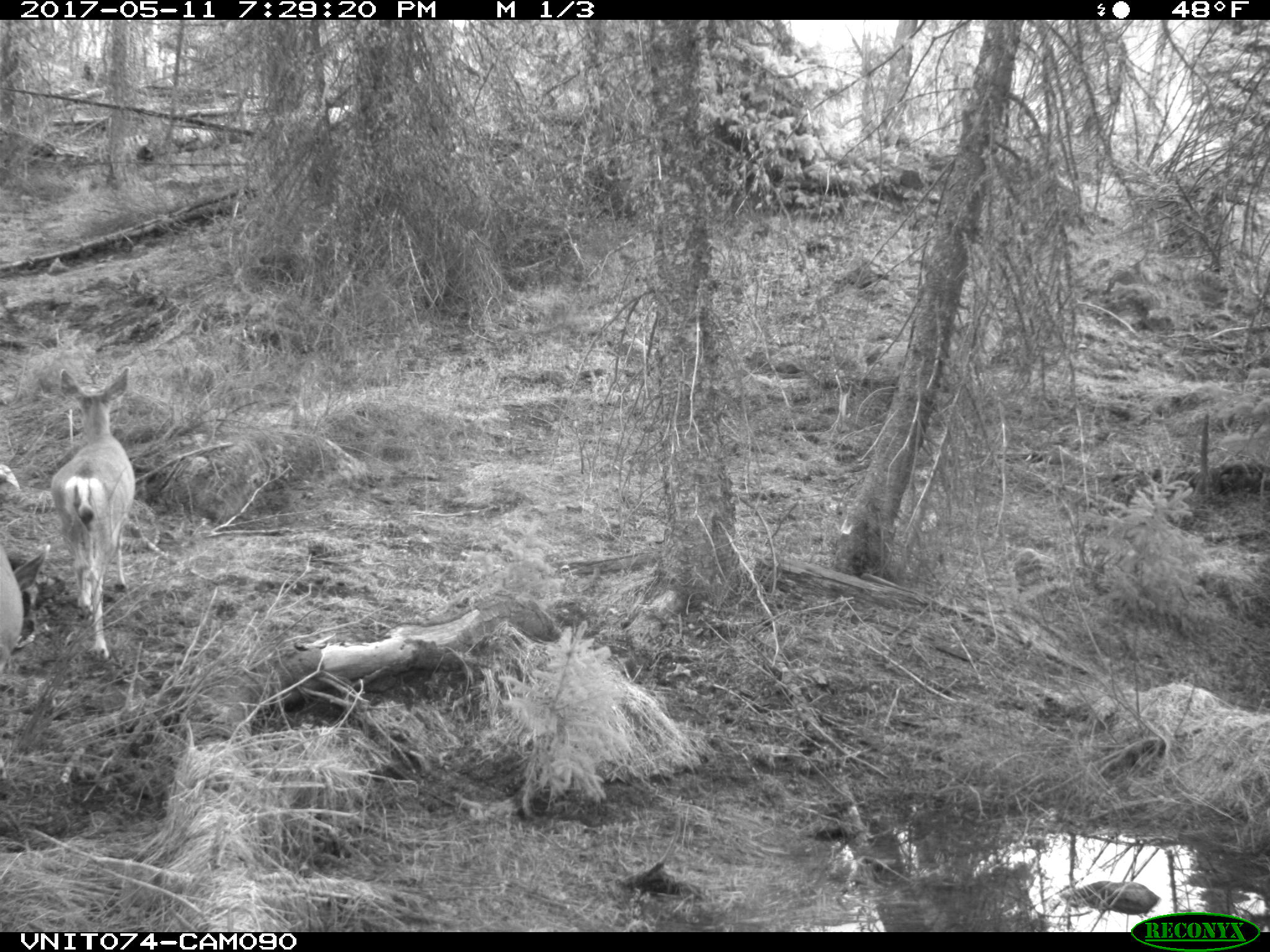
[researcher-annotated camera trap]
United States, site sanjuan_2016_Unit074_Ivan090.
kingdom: Animalia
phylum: Chordata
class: Mammalia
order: Artiodactyla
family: Cervidae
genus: Odocoileus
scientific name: Odocoileus hemionus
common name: mule deer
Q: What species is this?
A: Odocoileus hemionus (mule deer).